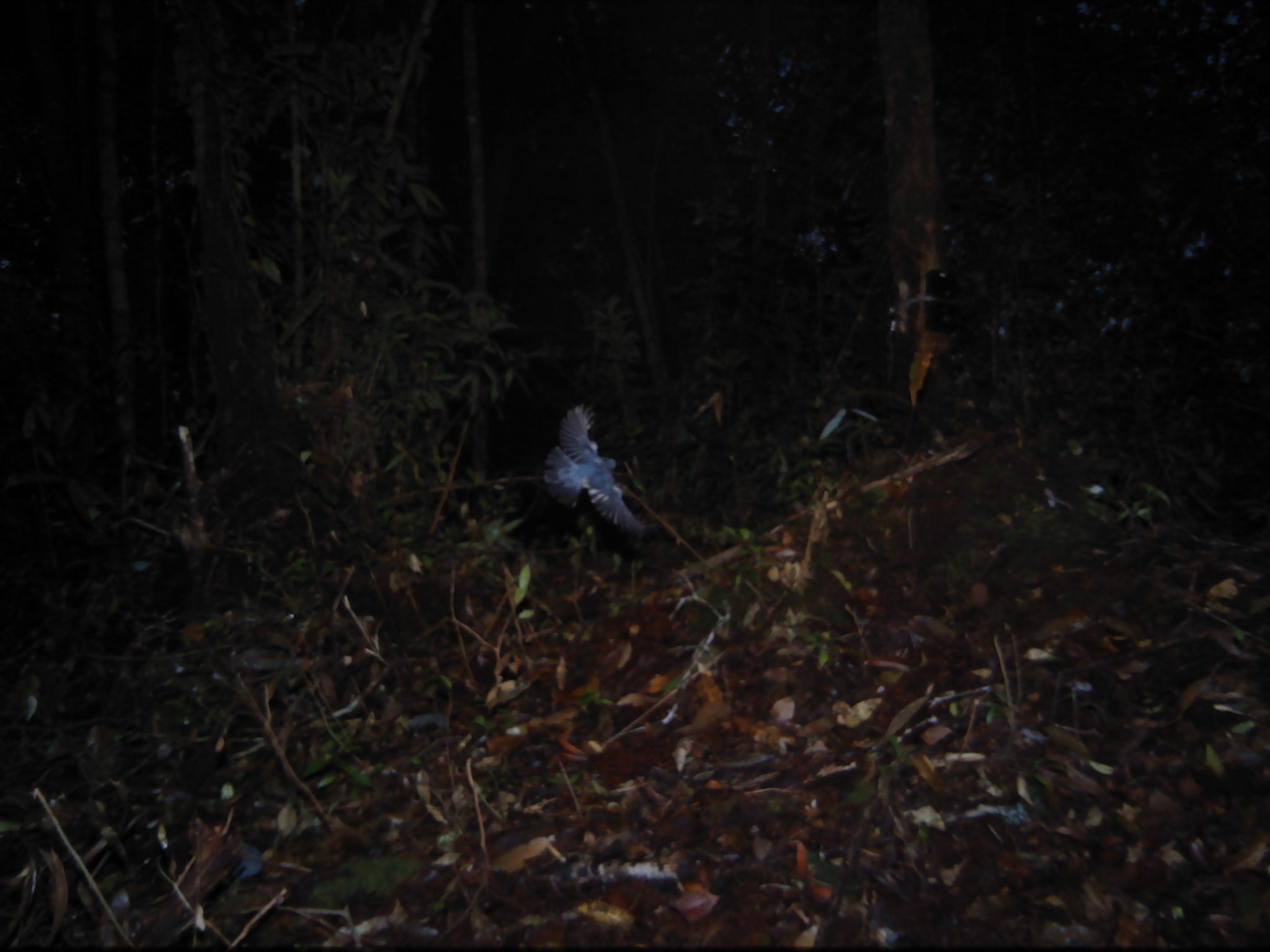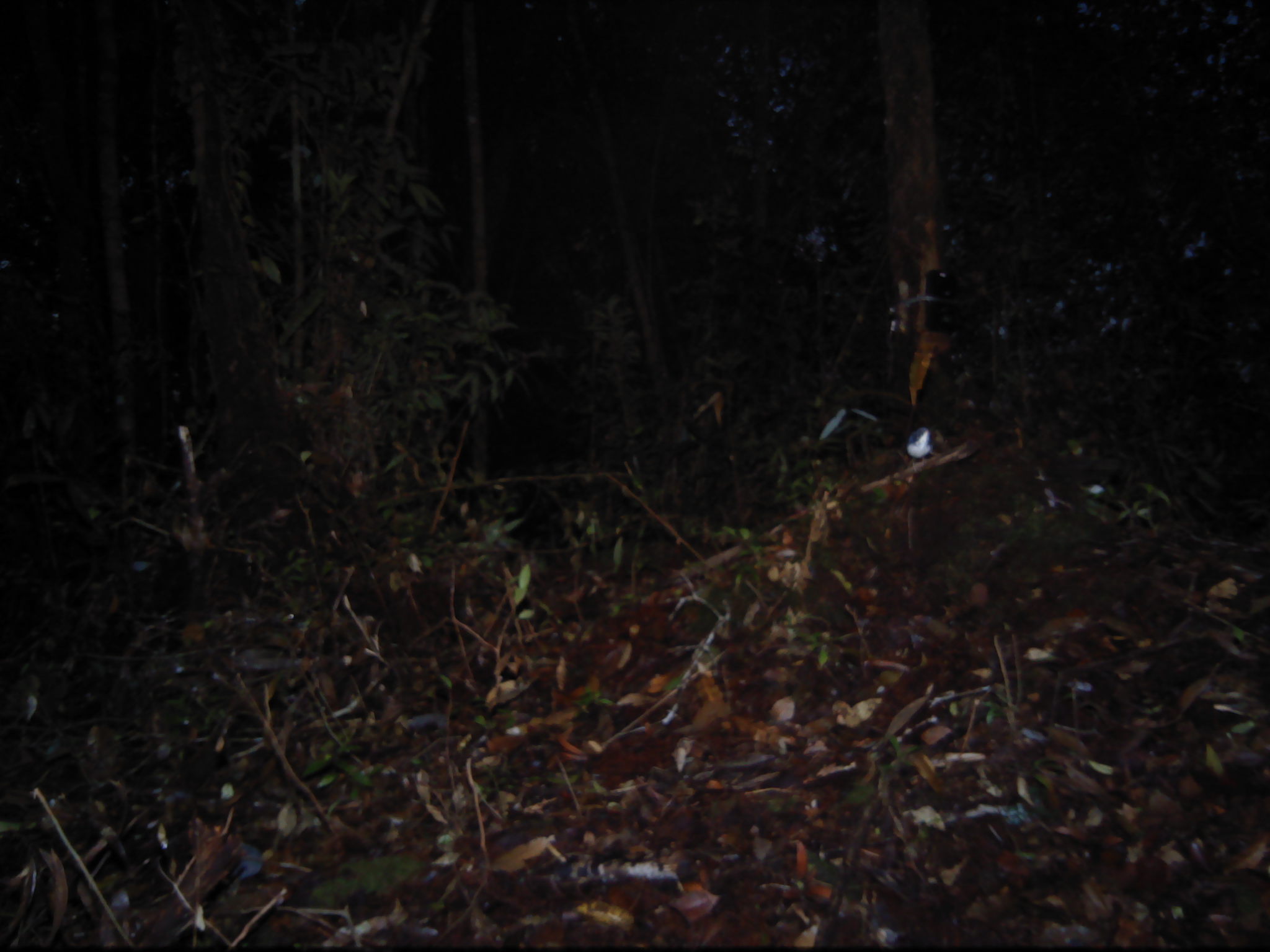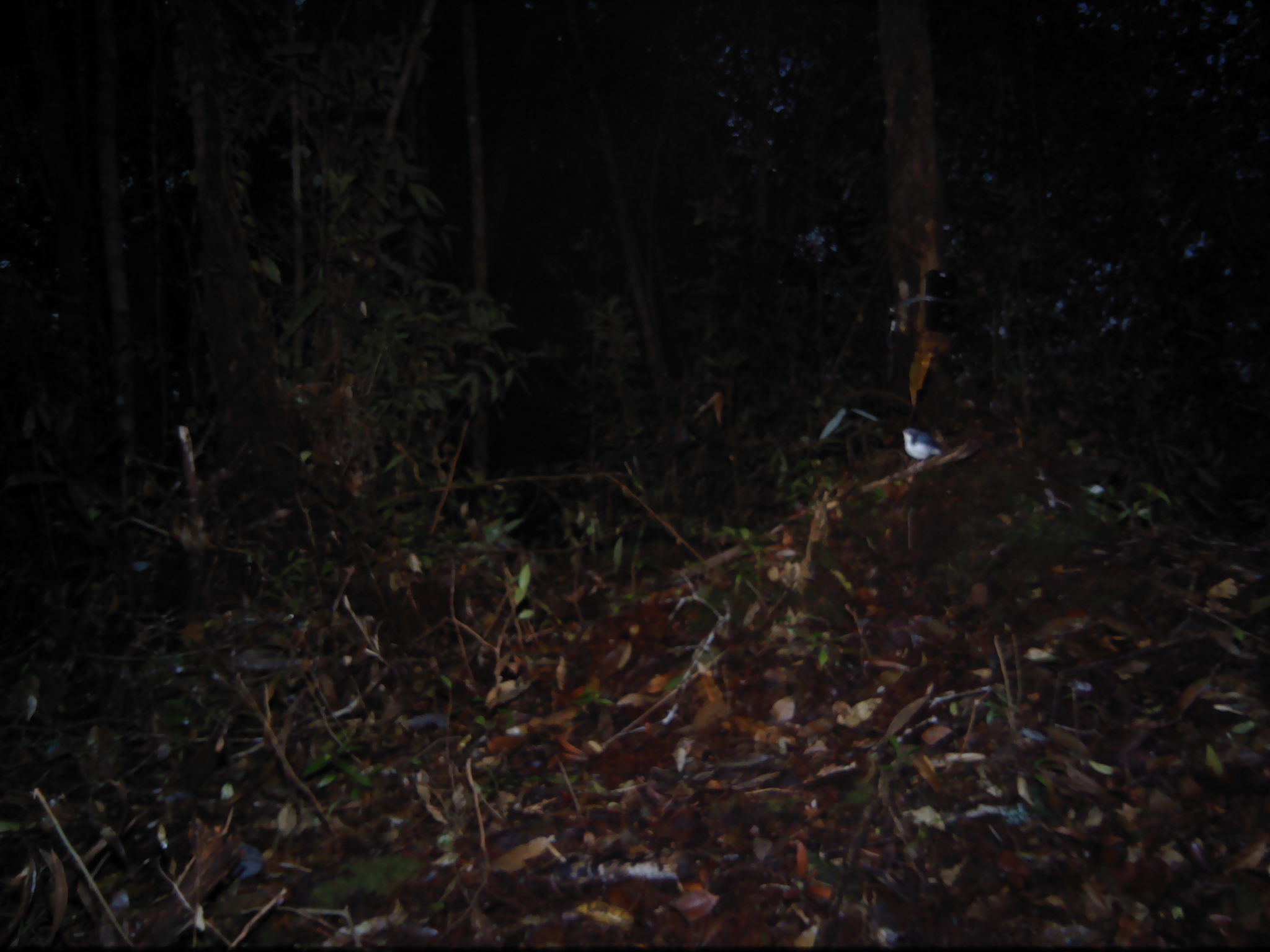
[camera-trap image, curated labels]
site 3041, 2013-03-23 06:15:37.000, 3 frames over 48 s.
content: unidentified animal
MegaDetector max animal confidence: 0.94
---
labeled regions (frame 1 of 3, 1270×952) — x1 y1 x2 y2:
unknown: 543 403 643 534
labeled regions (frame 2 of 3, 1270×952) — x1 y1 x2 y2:
unknown: 906 425 933 472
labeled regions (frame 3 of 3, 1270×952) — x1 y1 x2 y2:
unknown: 900 427 942 469